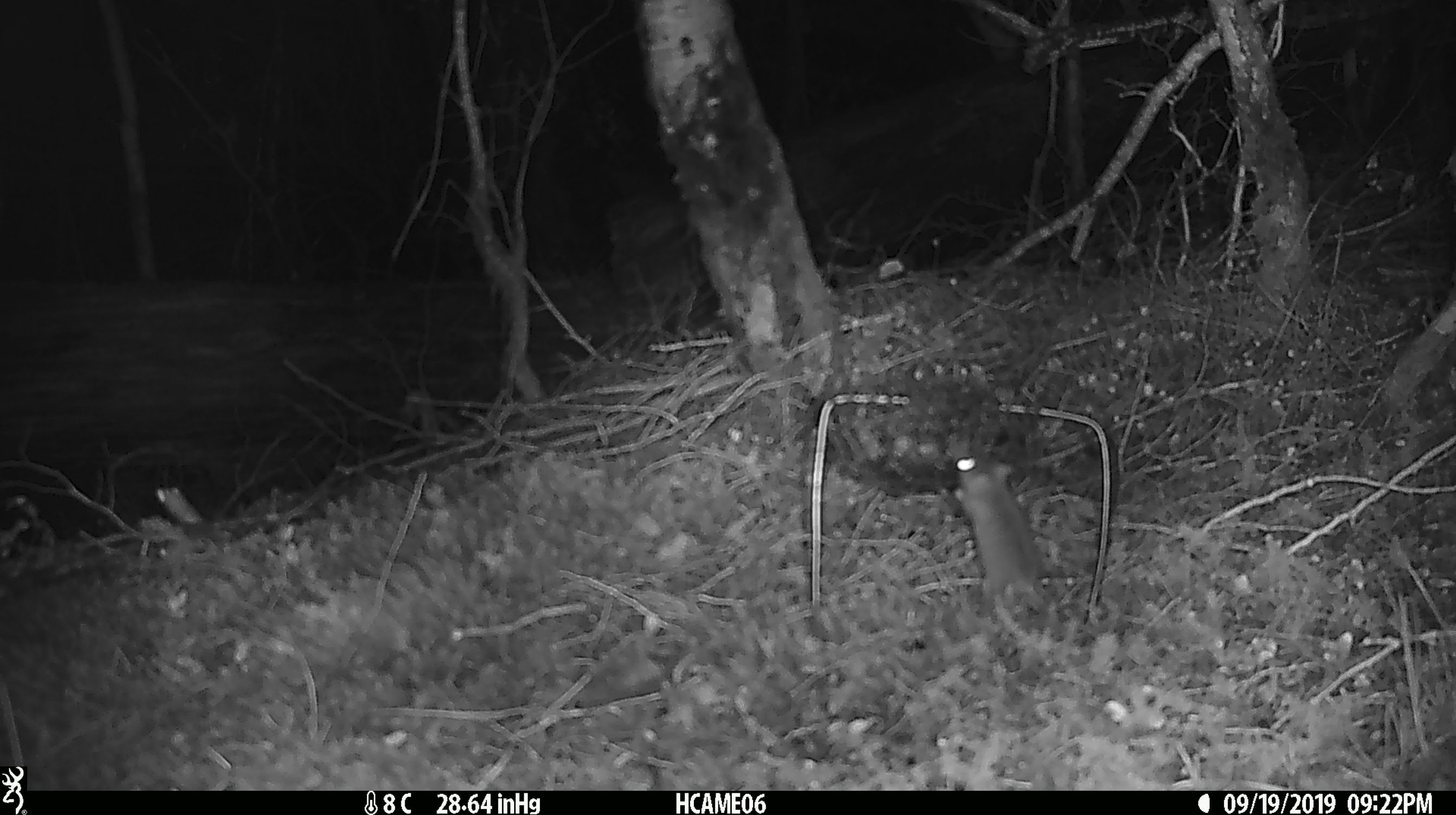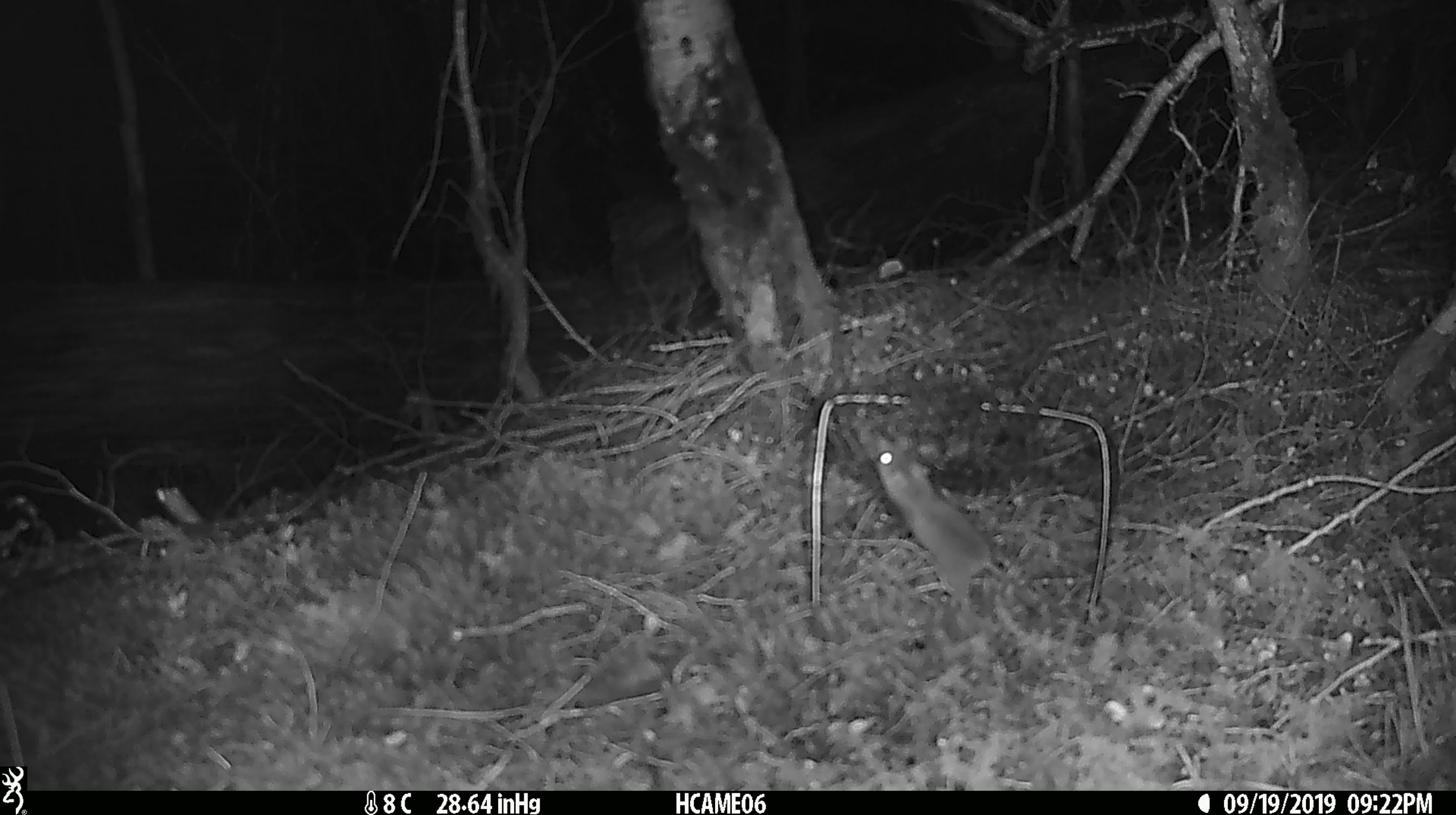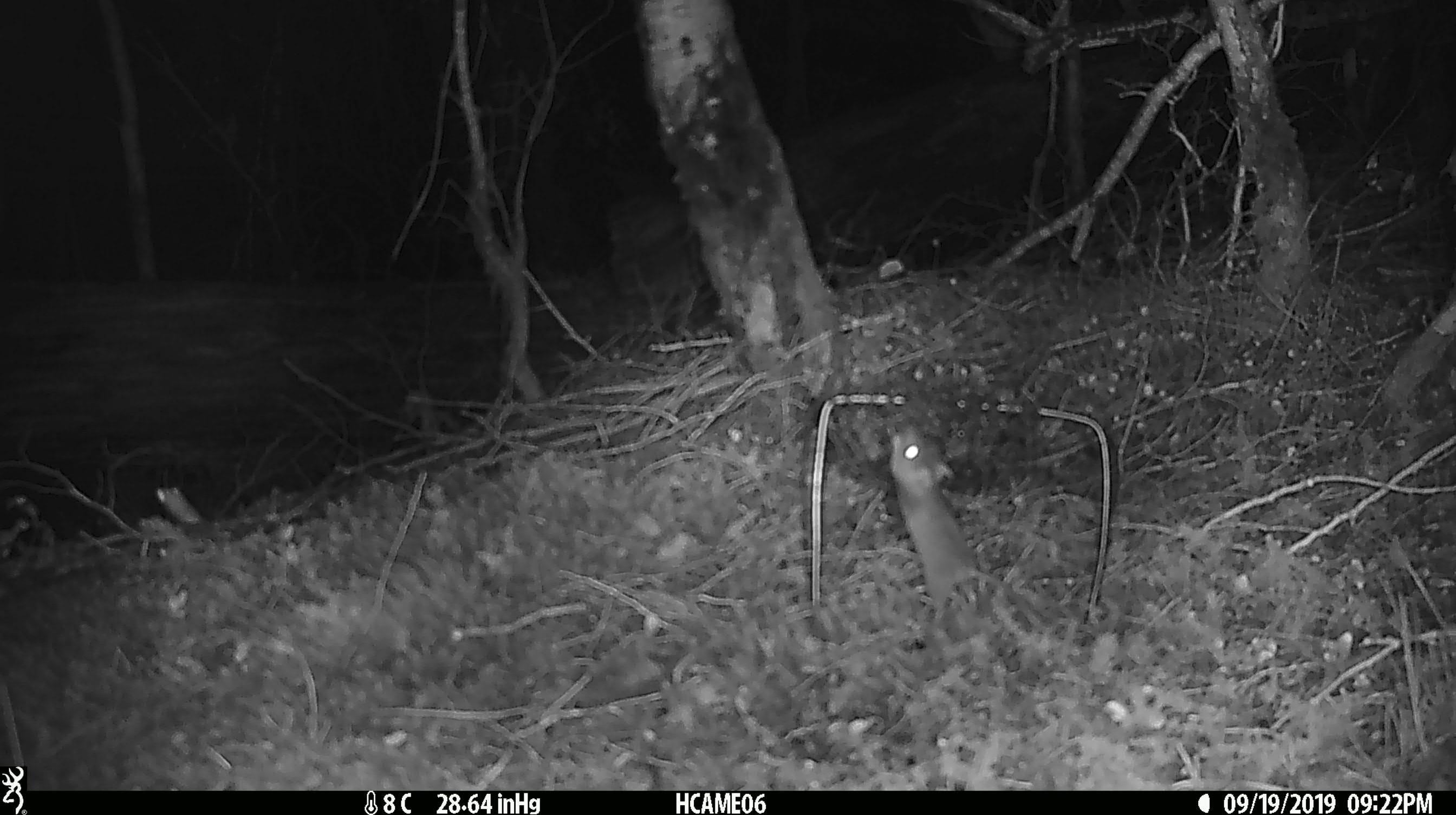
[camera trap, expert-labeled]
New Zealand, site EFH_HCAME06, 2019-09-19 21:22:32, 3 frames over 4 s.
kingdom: Animalia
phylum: Chordata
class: Mammalia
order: Rodentia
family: Muridae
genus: Mus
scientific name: Mus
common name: mouse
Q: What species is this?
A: Mouse (Mus).